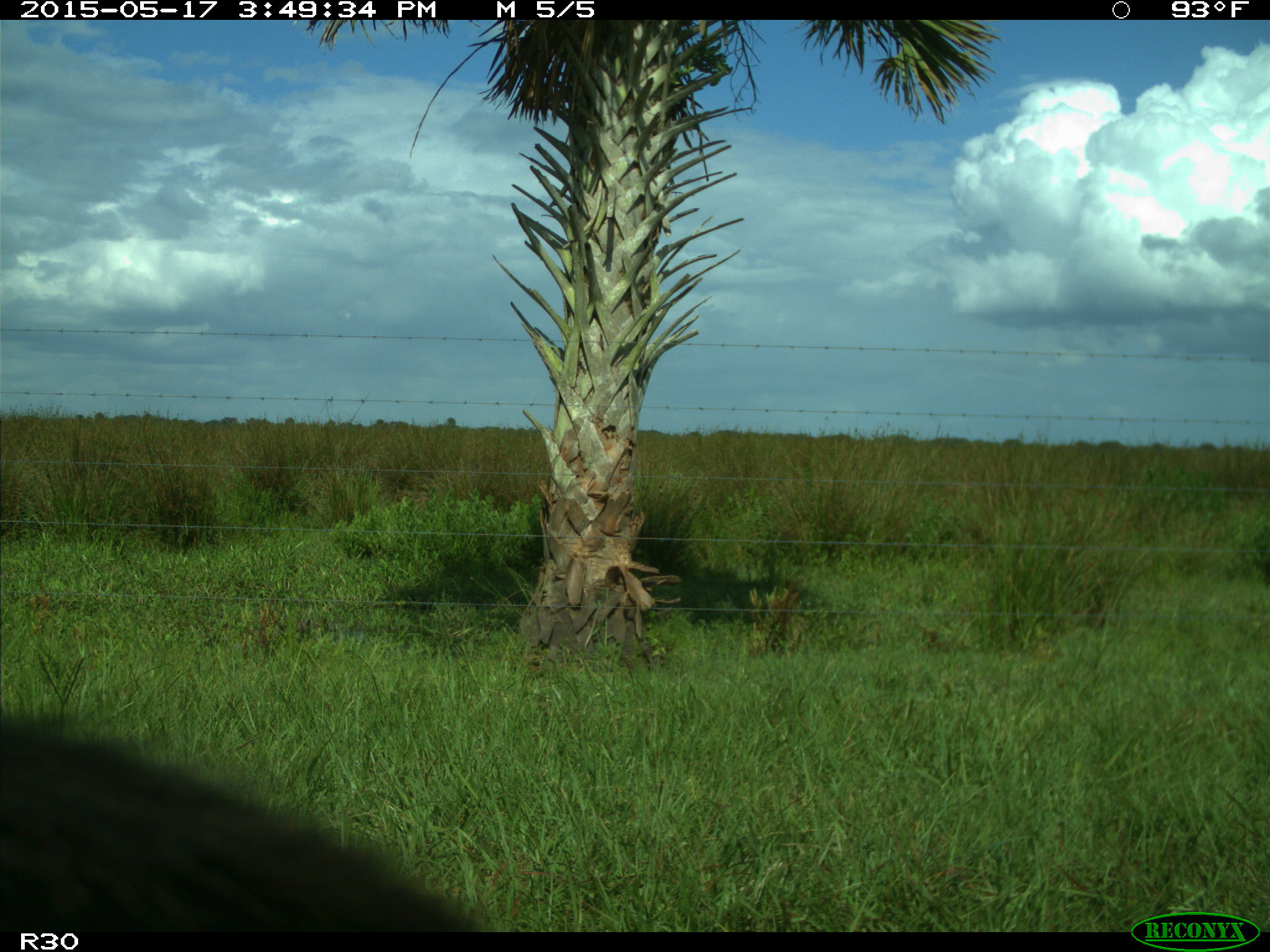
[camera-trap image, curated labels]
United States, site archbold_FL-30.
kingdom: Animalia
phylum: Chordata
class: Mammalia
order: Artiodactyla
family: Bovidae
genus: Bos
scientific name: Bos taurus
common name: domestic cow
Bos taurus (domestic cow).